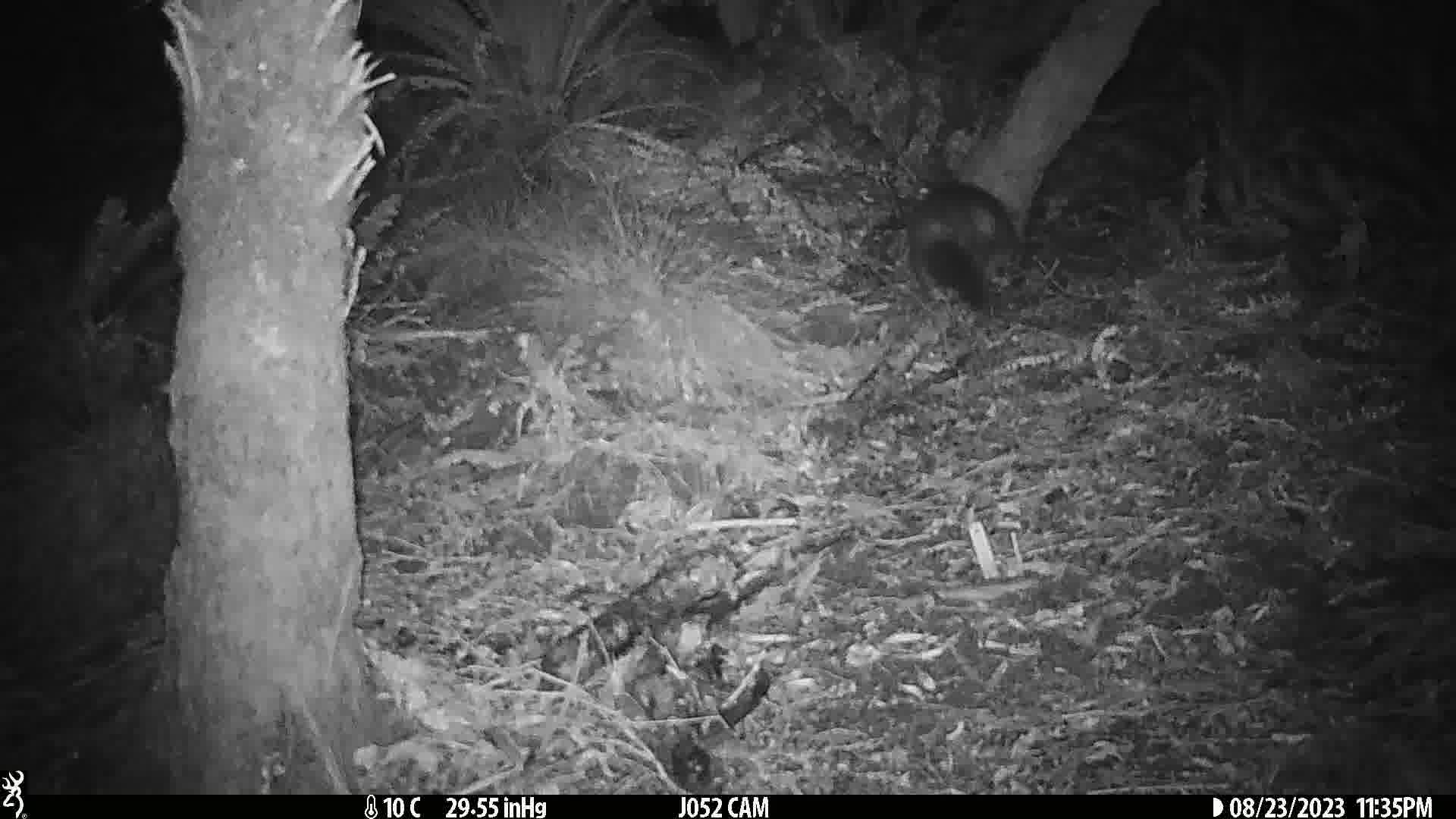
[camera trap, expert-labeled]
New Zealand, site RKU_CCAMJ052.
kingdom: Animalia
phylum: Chordata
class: Mammalia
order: Diprotodontia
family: Phalangeridae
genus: Trichosurus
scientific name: Trichosurus vulpecula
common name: common brushtail possum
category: possum